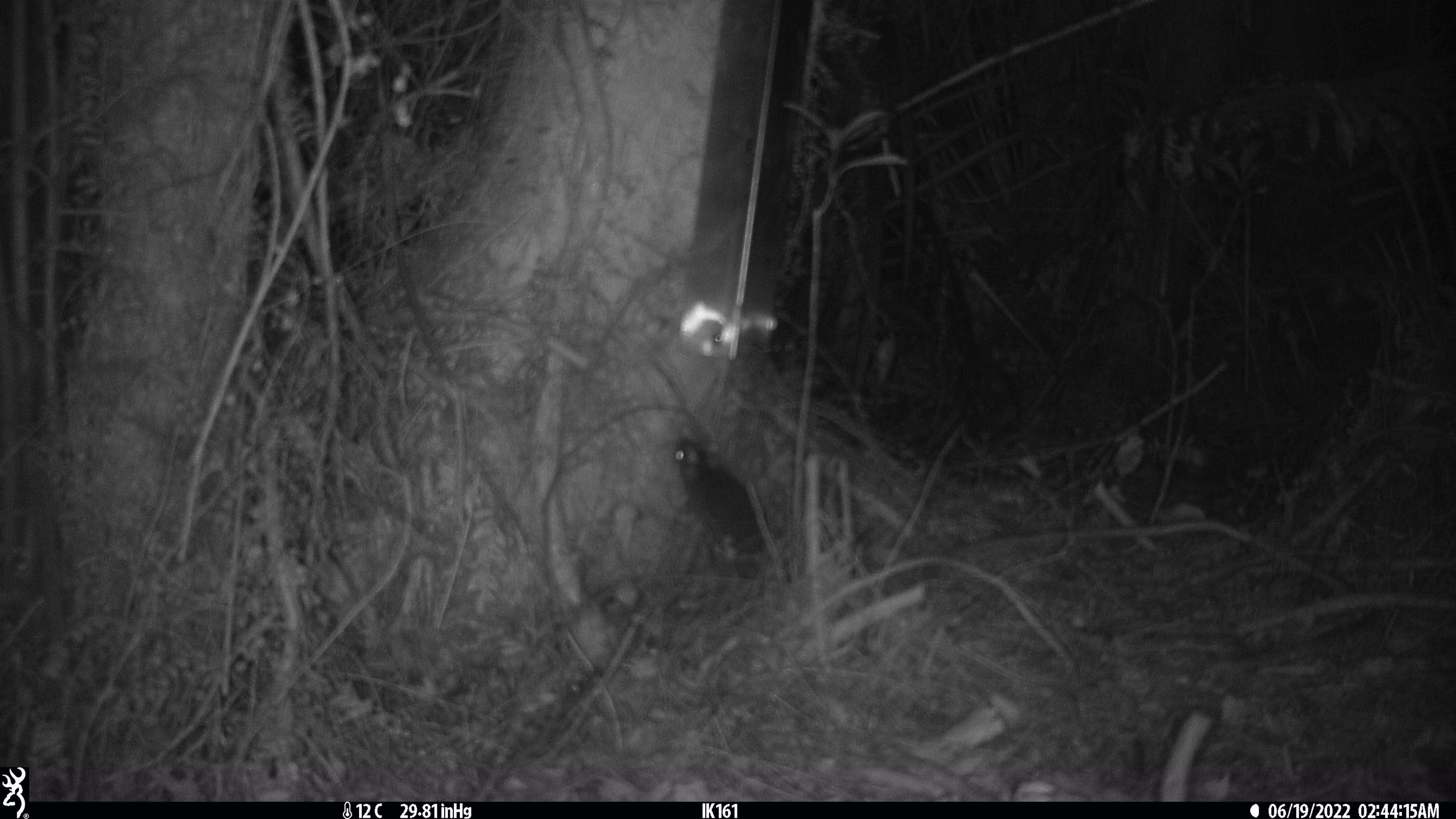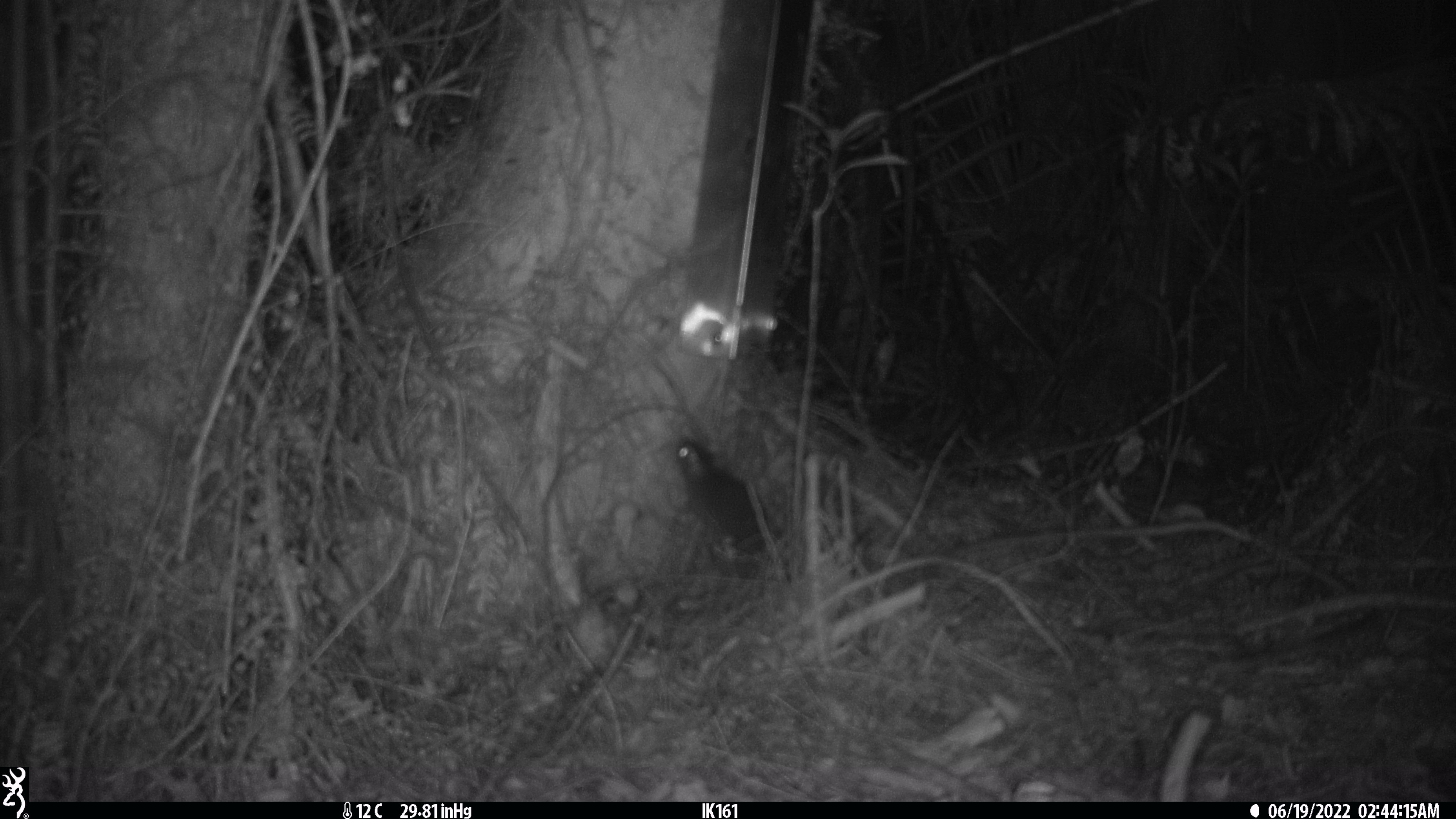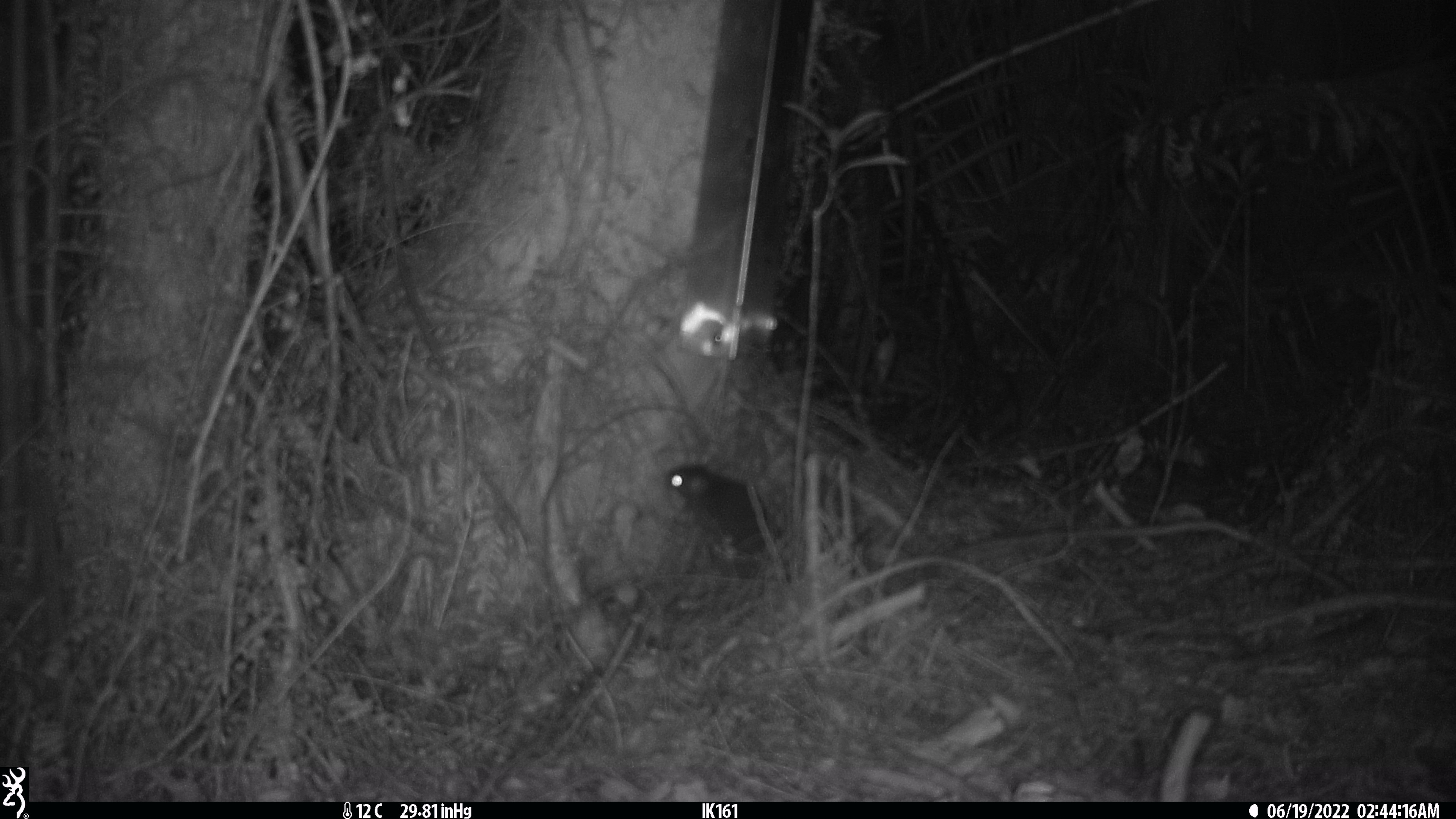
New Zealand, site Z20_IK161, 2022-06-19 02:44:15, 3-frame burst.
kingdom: Animalia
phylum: Chordata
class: Mammalia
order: Rodentia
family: Muridae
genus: Rattus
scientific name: Rattus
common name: rat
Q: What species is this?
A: Rat (Rattus).